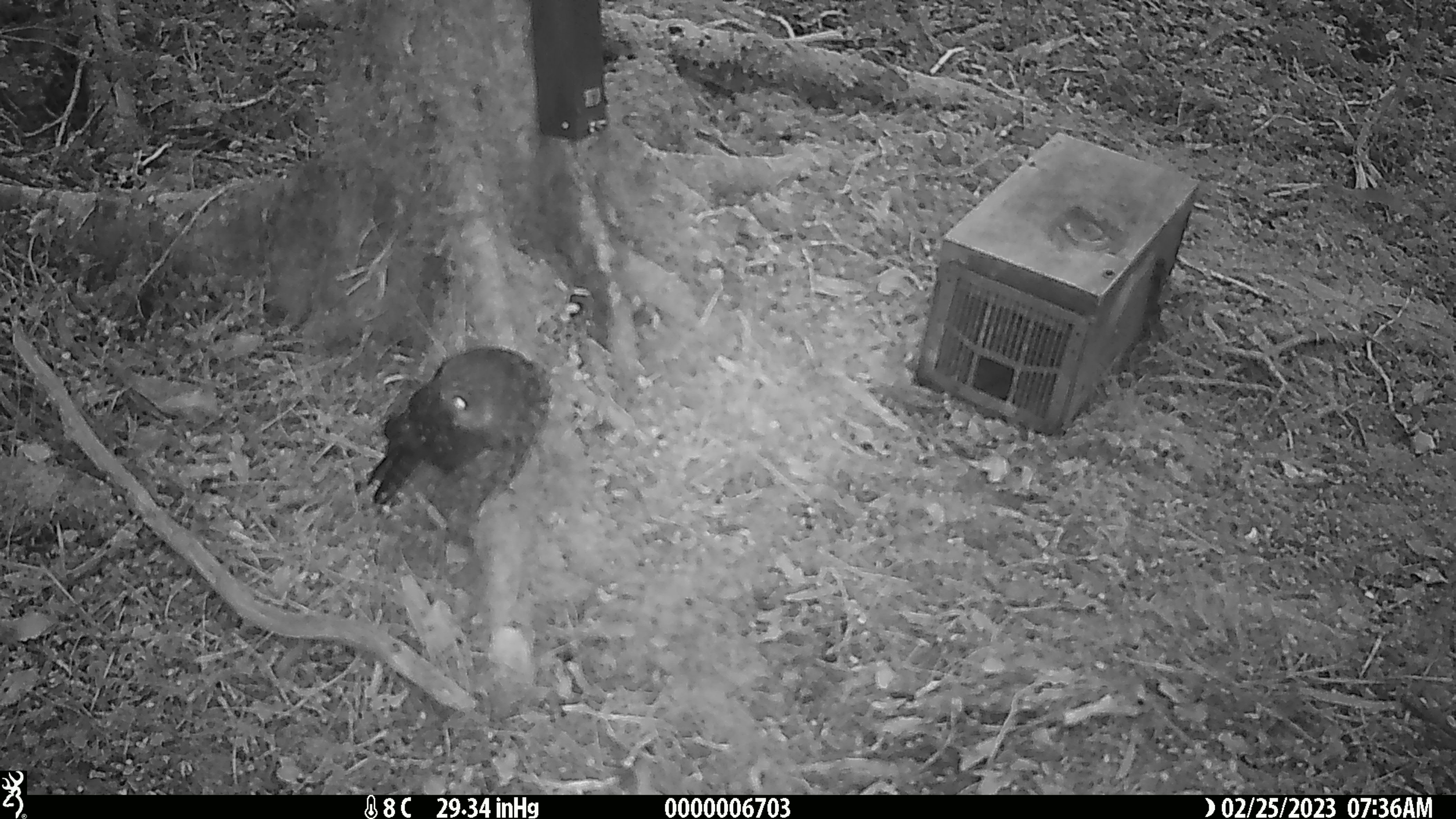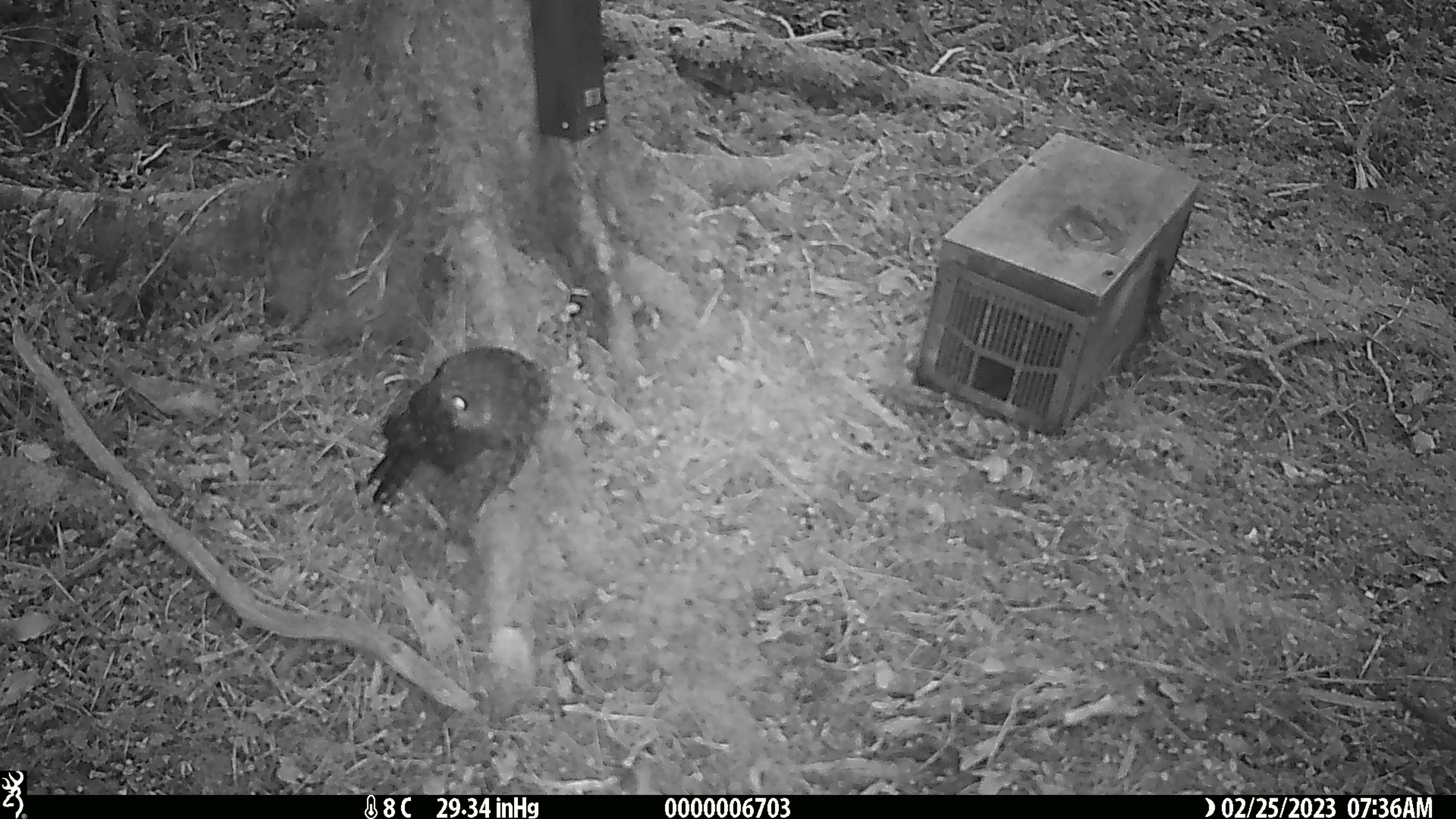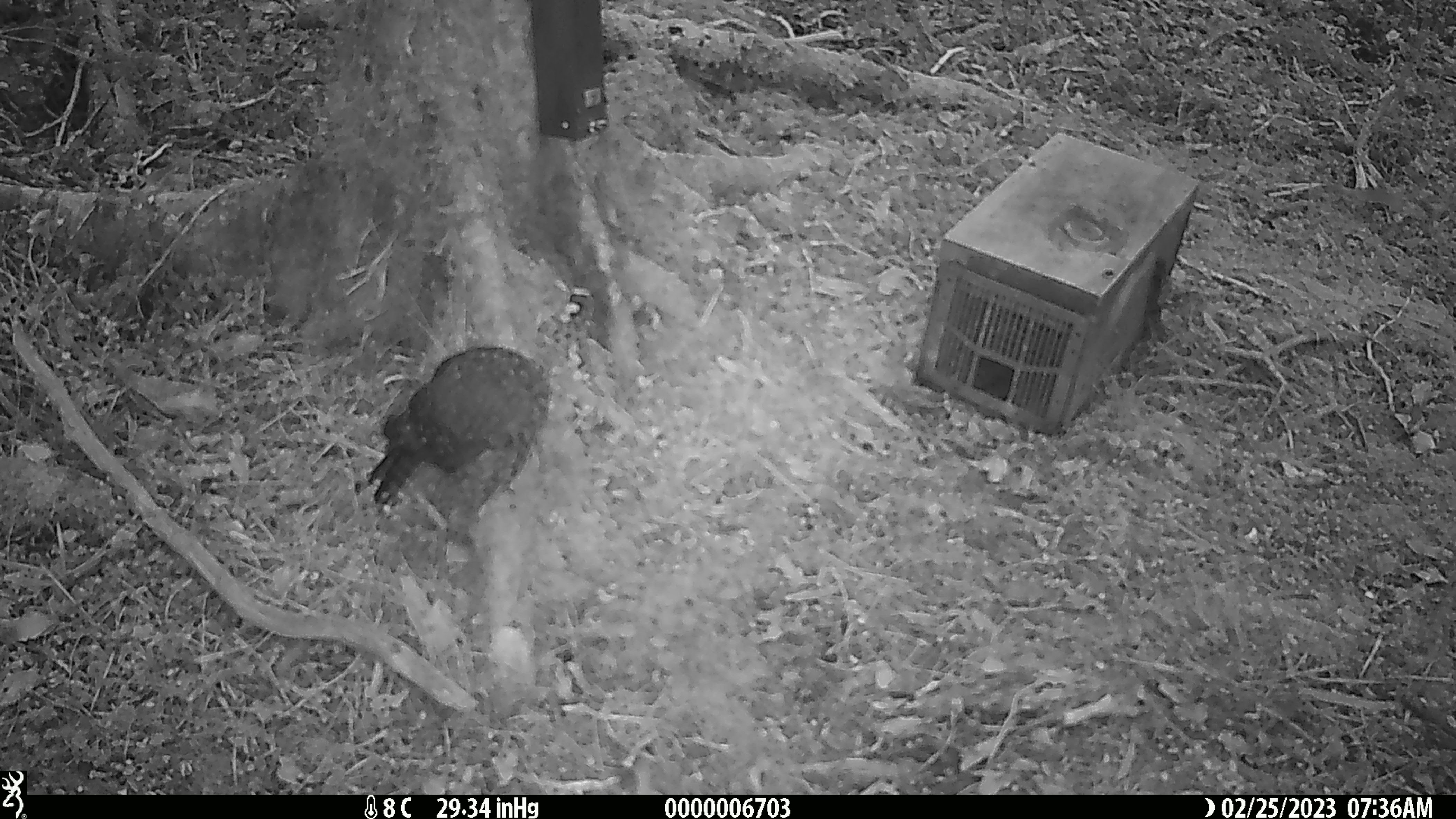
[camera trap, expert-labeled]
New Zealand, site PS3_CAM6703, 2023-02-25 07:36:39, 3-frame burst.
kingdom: Animalia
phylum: Chordata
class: Aves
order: Strigiformes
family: Strigidae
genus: Ninox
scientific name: Ninox novaeseelandiae novaeseelandiae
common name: morepork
Morepork (Ninox novaeseelandiae novaeseelandiae).